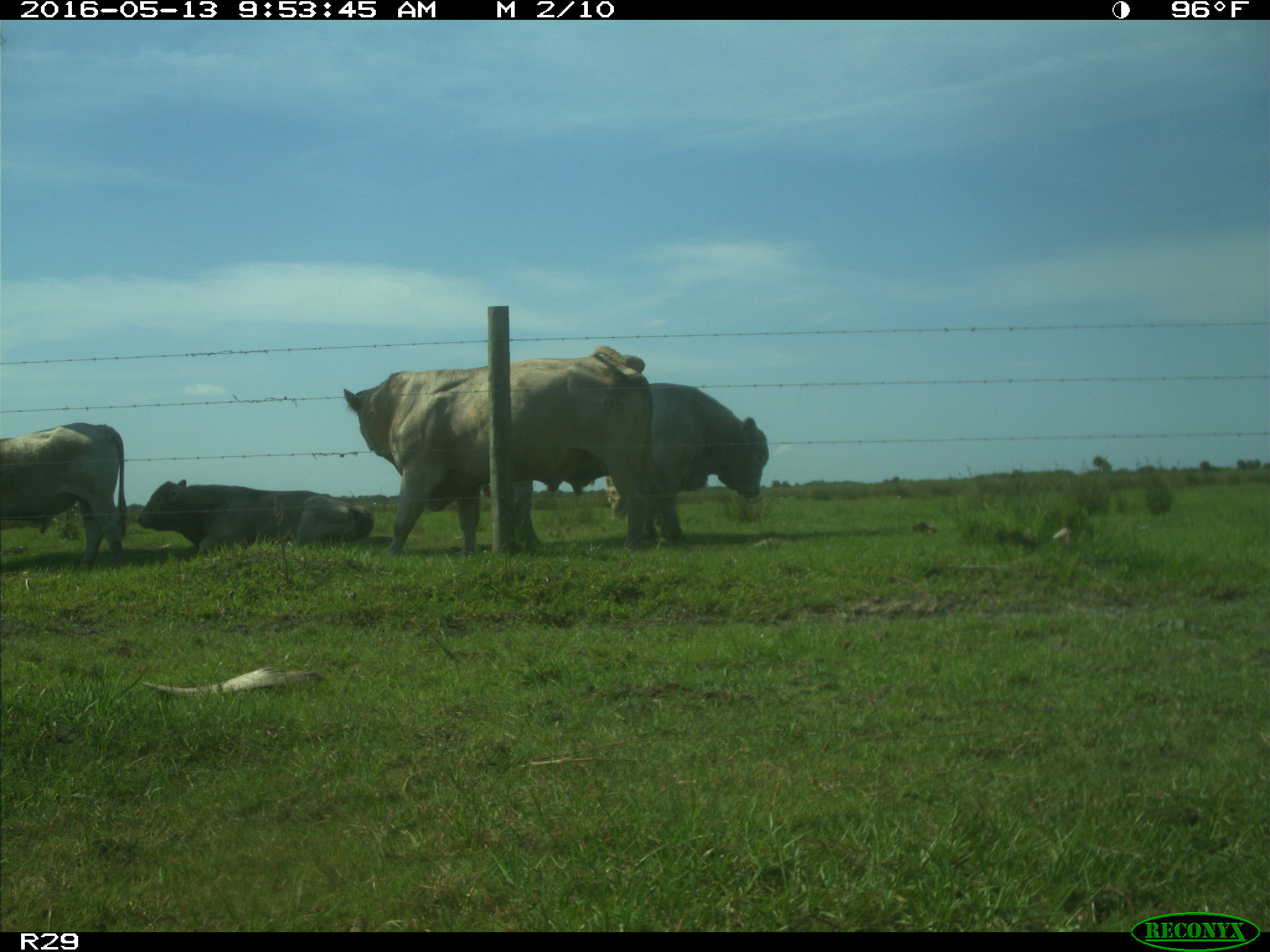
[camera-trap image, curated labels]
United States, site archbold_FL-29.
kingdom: Animalia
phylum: Chordata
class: Mammalia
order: Artiodactyla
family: Bovidae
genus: Bos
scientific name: Bos taurus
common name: domestic cow